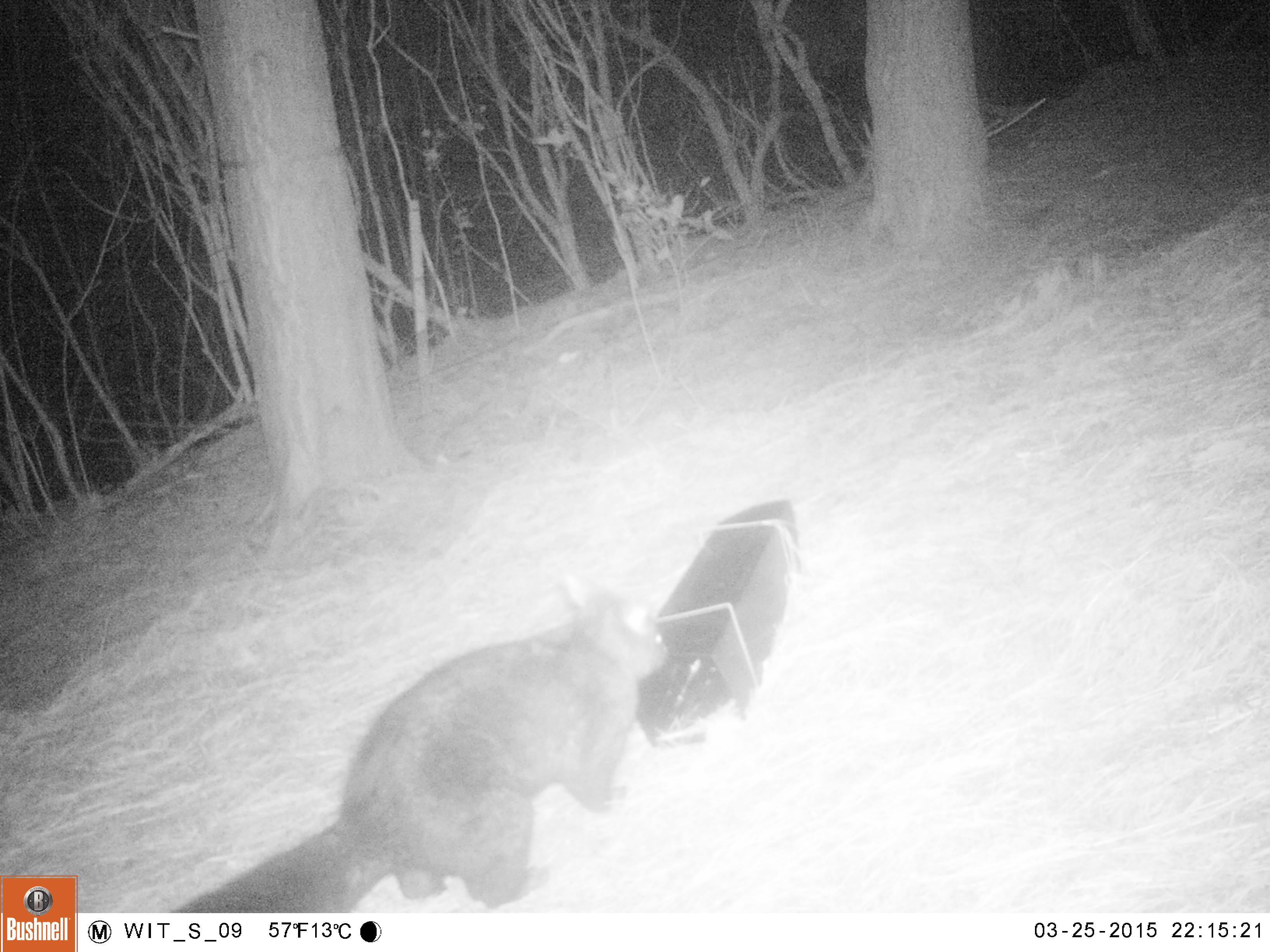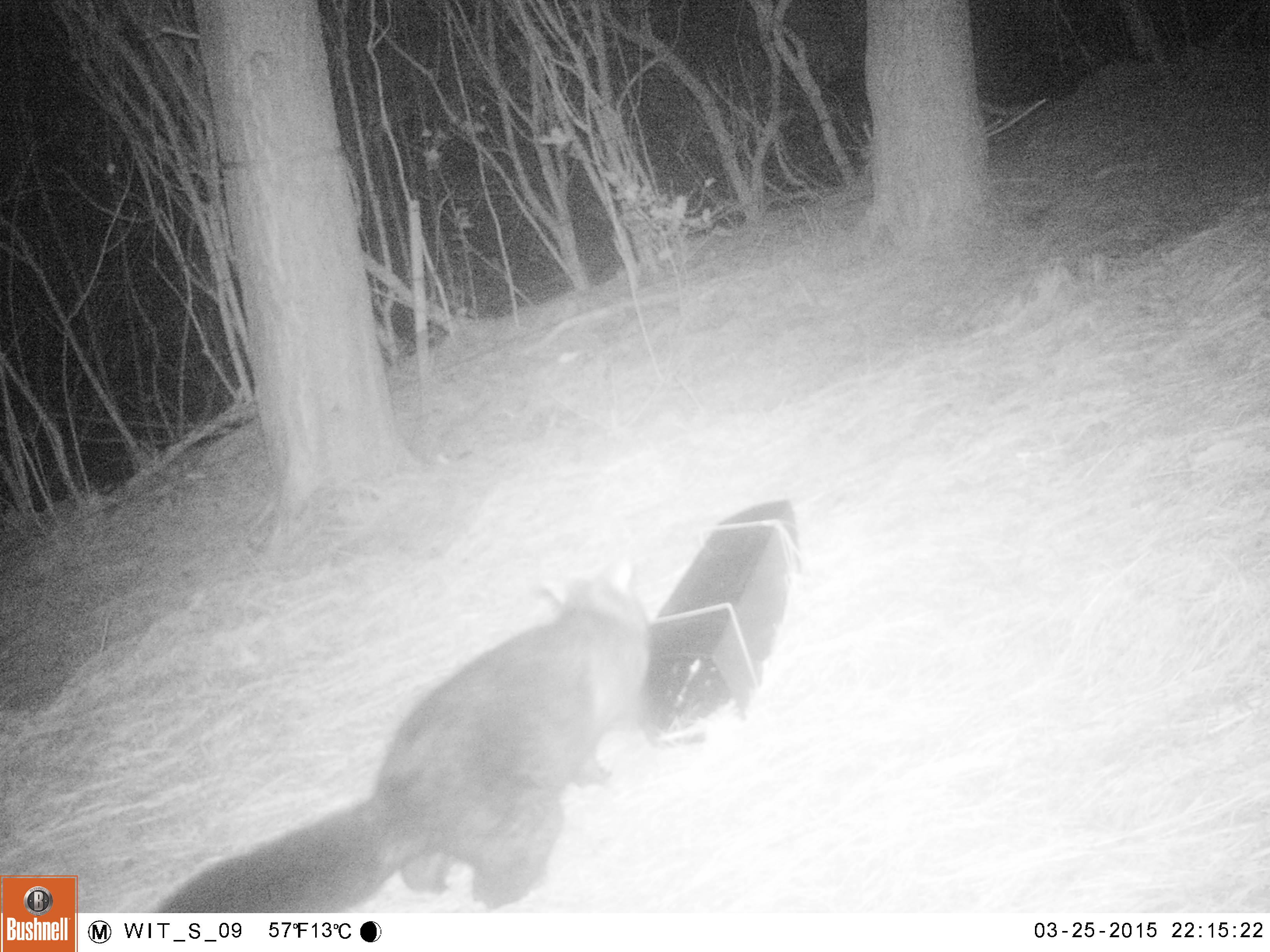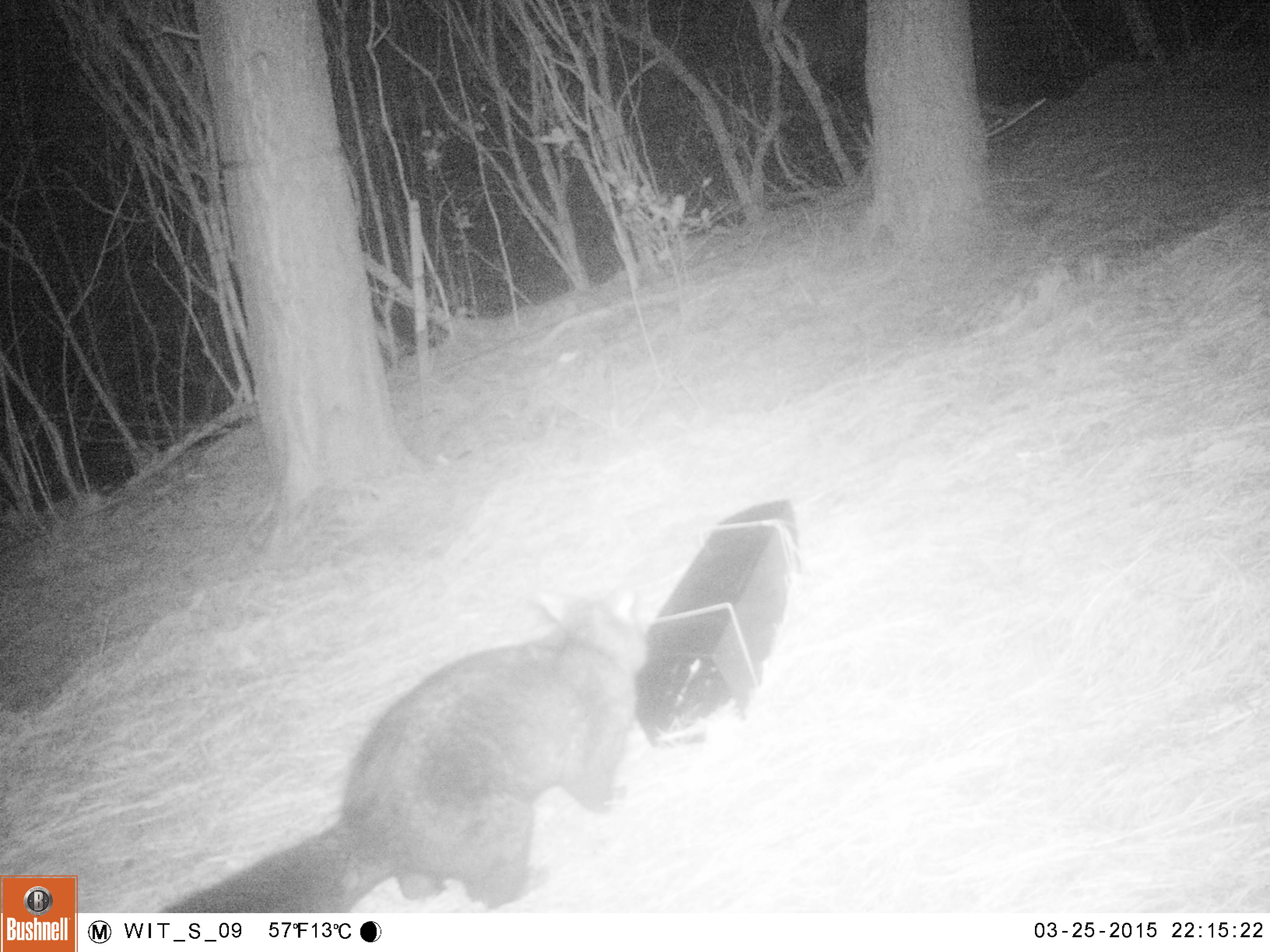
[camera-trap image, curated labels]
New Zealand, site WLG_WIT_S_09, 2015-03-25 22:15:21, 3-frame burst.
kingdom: Animalia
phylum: Chordata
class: Mammalia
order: Diprotodontia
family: Phalangeridae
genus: Trichosurus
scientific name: Trichosurus vulpecula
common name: common brushtail possum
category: possum